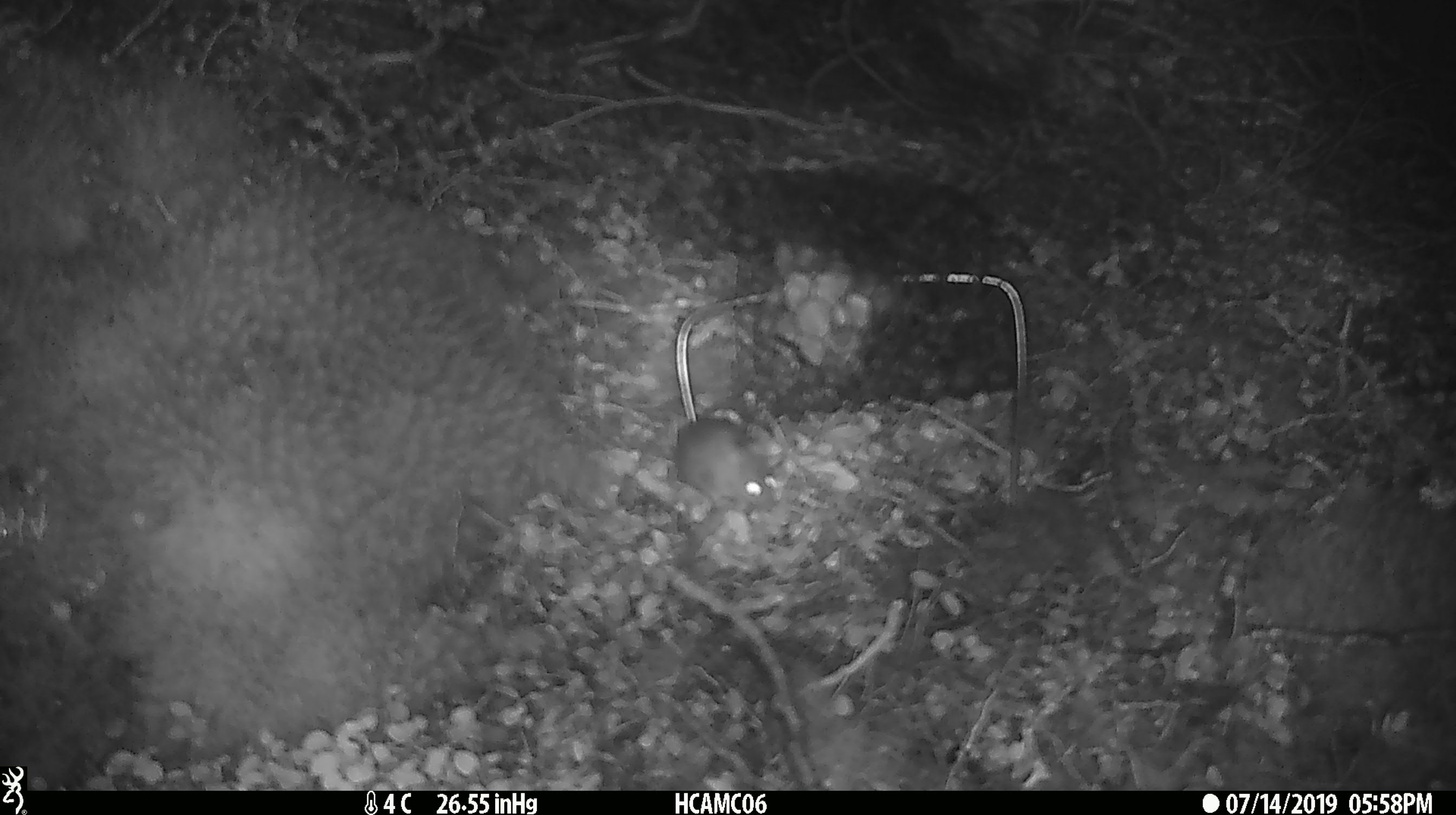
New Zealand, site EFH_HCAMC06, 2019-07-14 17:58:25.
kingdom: Animalia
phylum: Chordata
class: Mammalia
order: Rodentia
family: Muridae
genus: Mus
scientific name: Mus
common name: mouse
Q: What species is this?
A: Mouse (Mus).